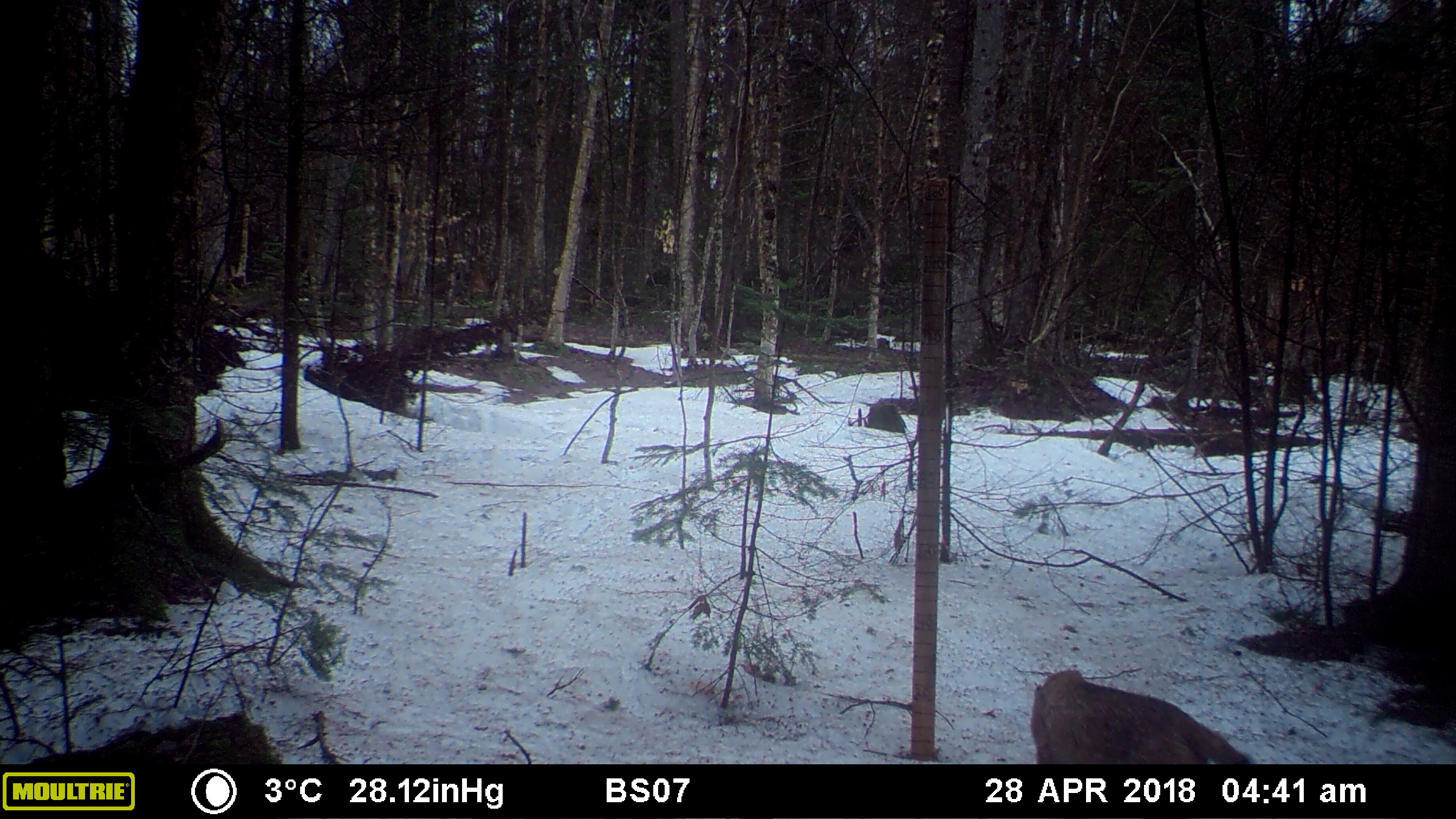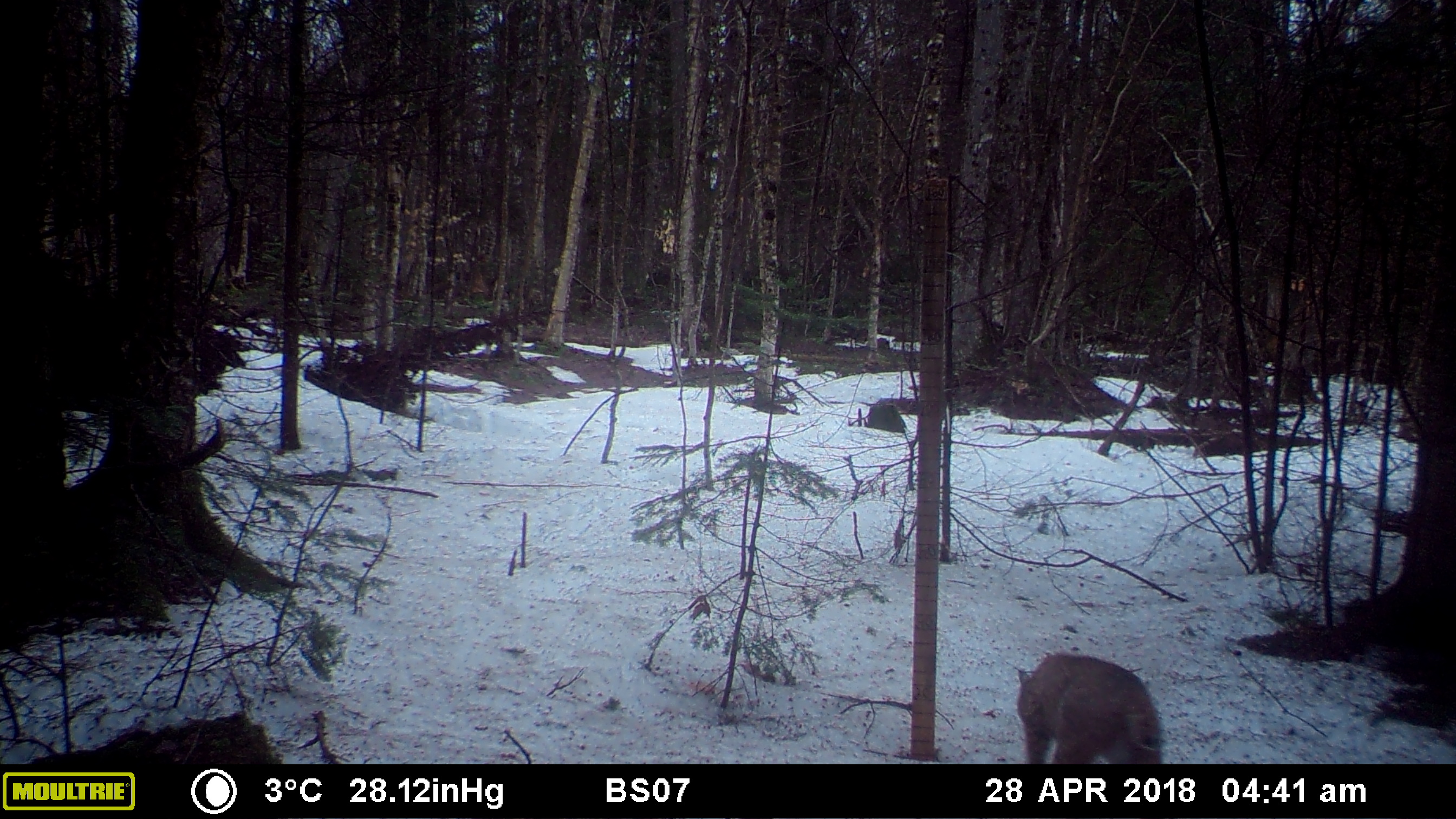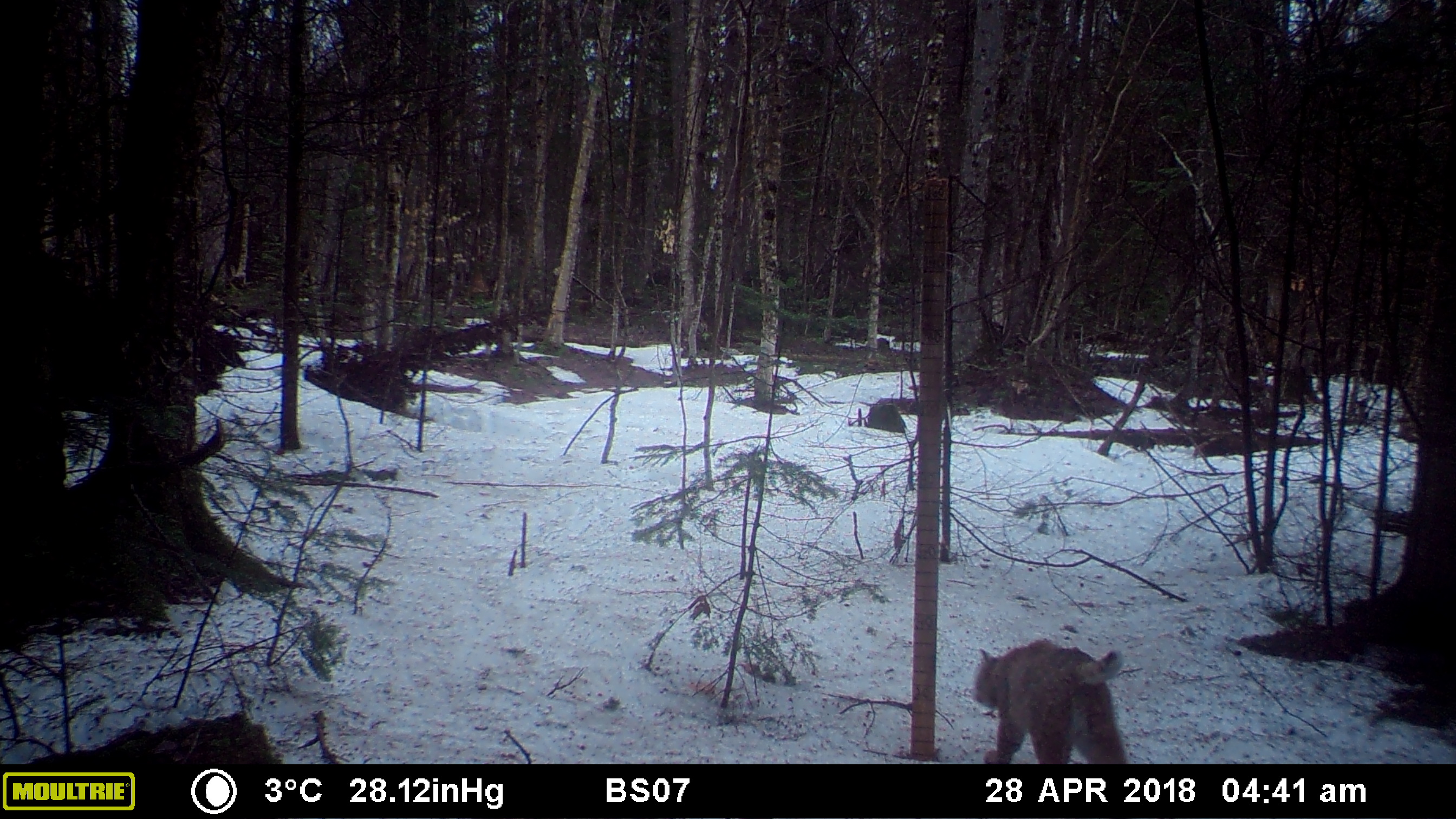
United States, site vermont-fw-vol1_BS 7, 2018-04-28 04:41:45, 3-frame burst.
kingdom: Animalia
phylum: Chordata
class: Mammalia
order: Carnivora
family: Felidae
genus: Lynx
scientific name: Lynx rufus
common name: bobcat